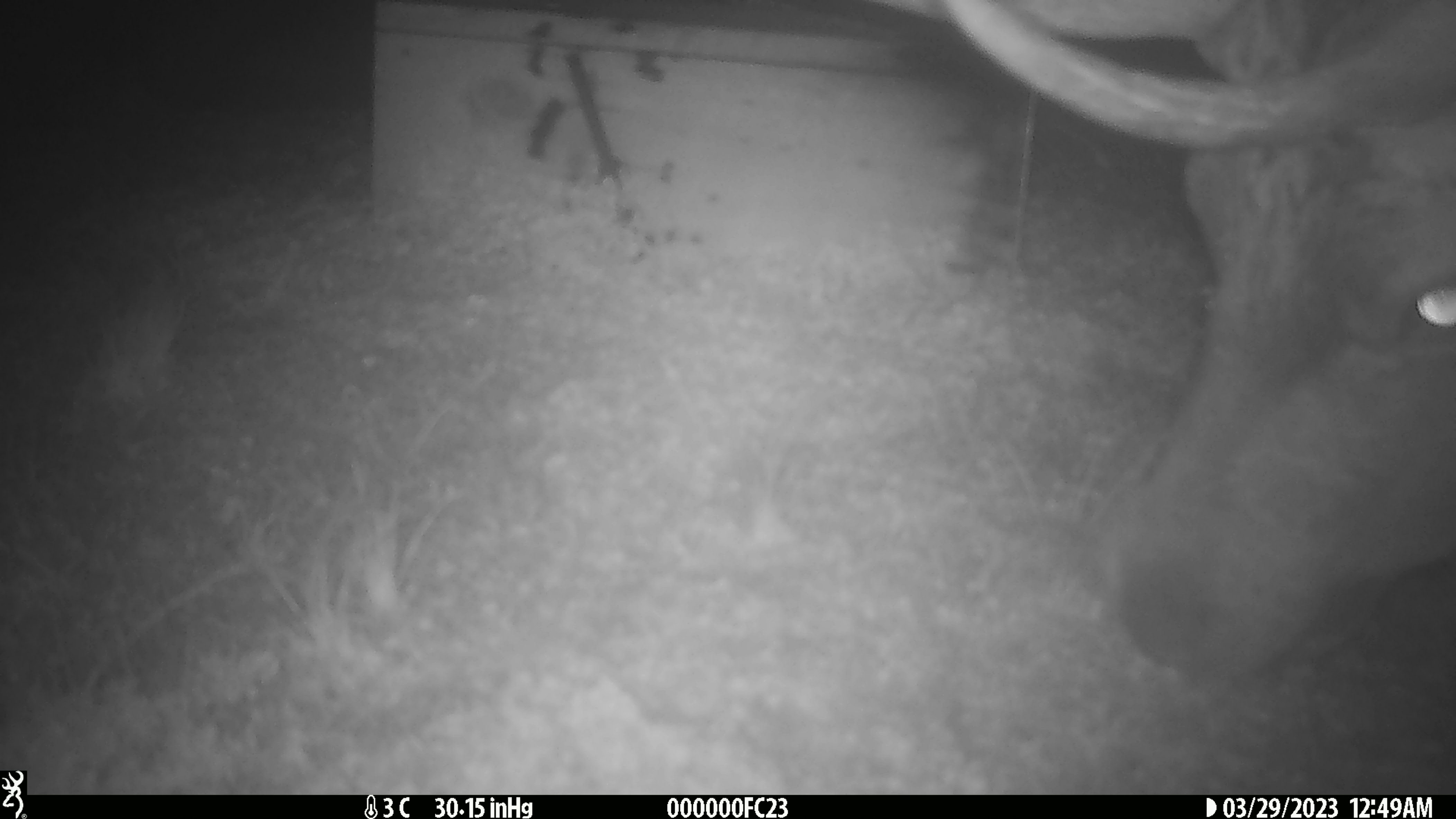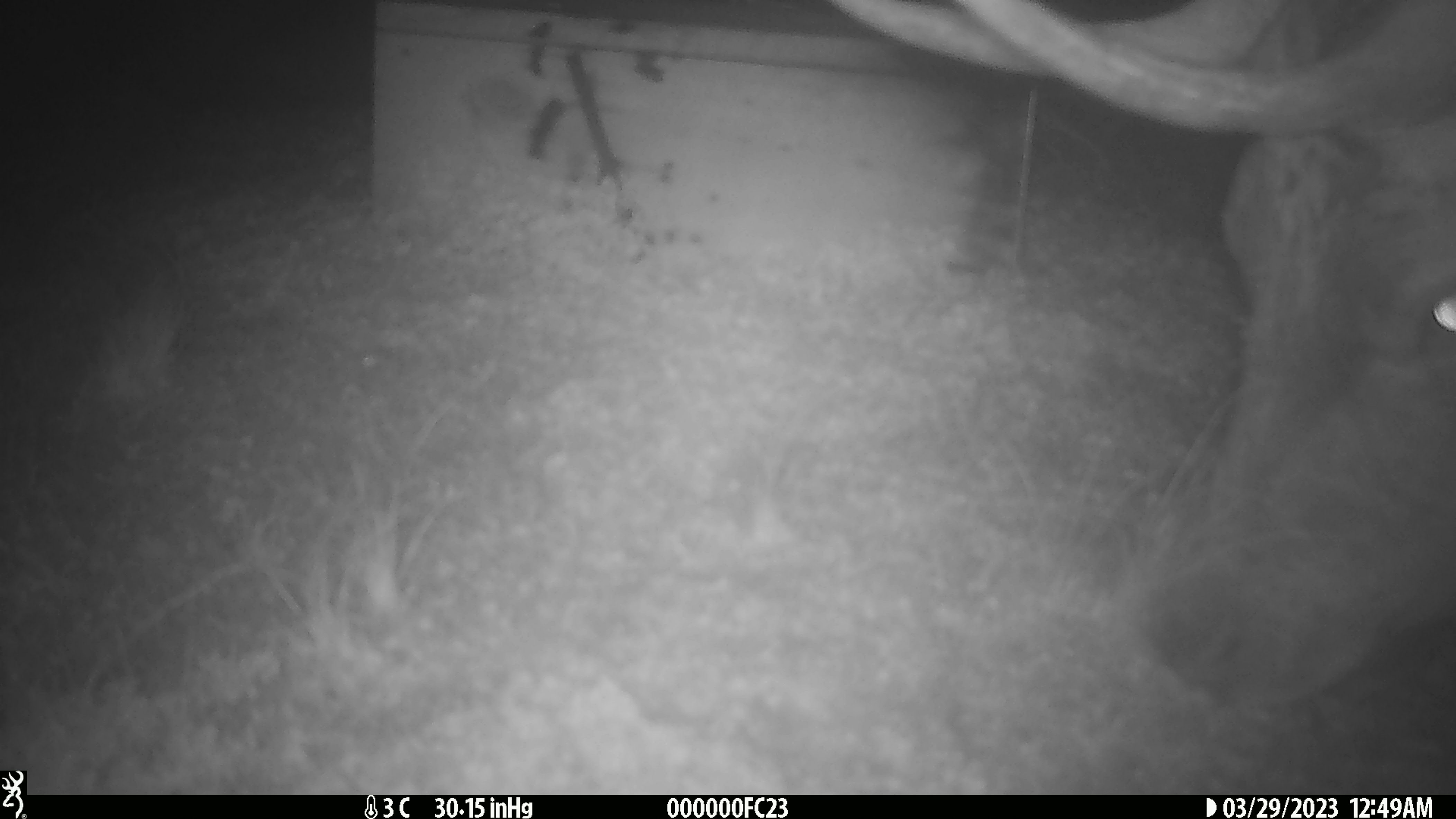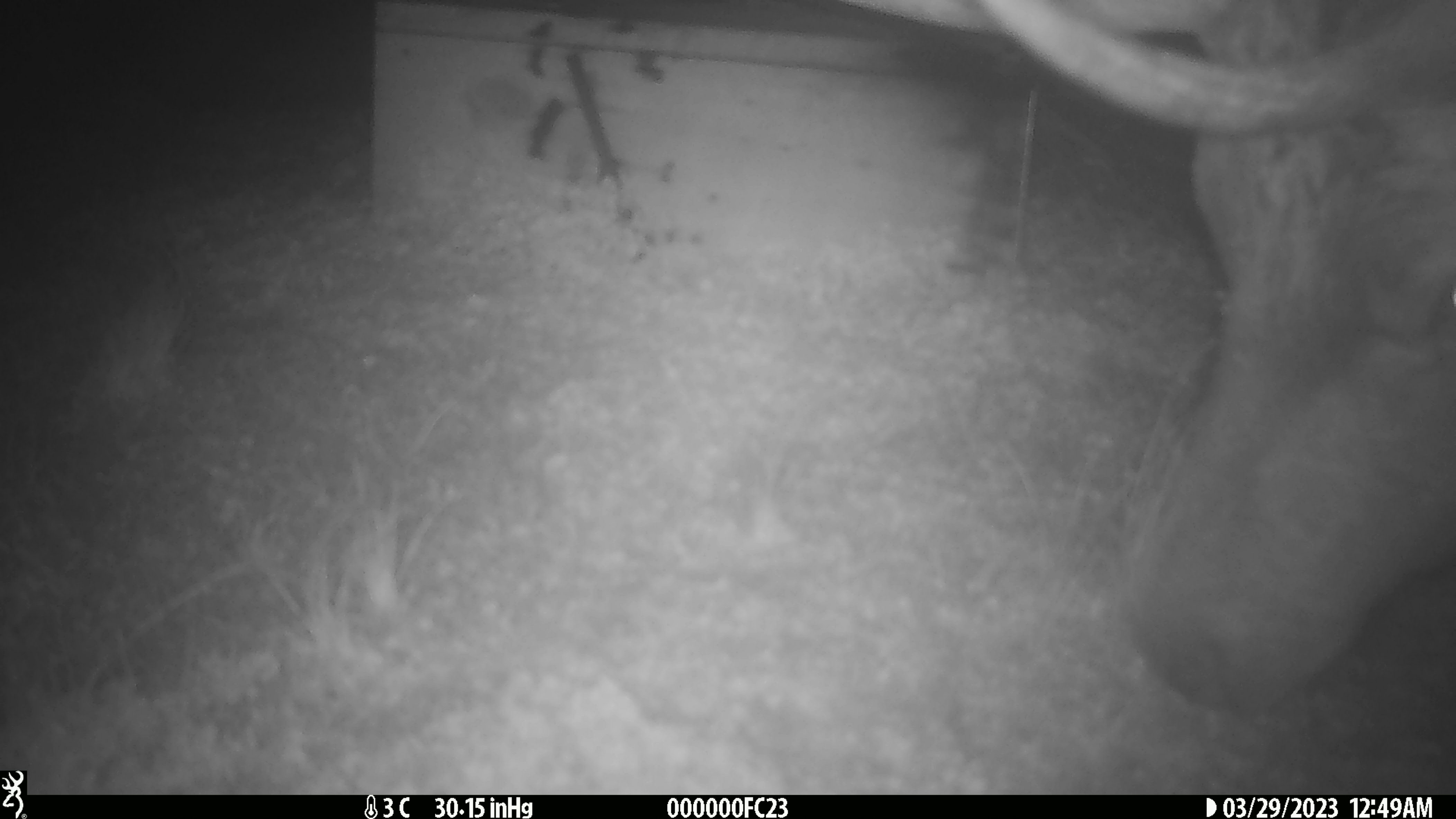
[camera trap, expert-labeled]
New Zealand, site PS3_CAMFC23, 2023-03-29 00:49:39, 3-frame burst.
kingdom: Animalia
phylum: Chordata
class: Mammalia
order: Artiodactyla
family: Cervidae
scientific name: Cervidae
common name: deer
Deer (Cervidae).